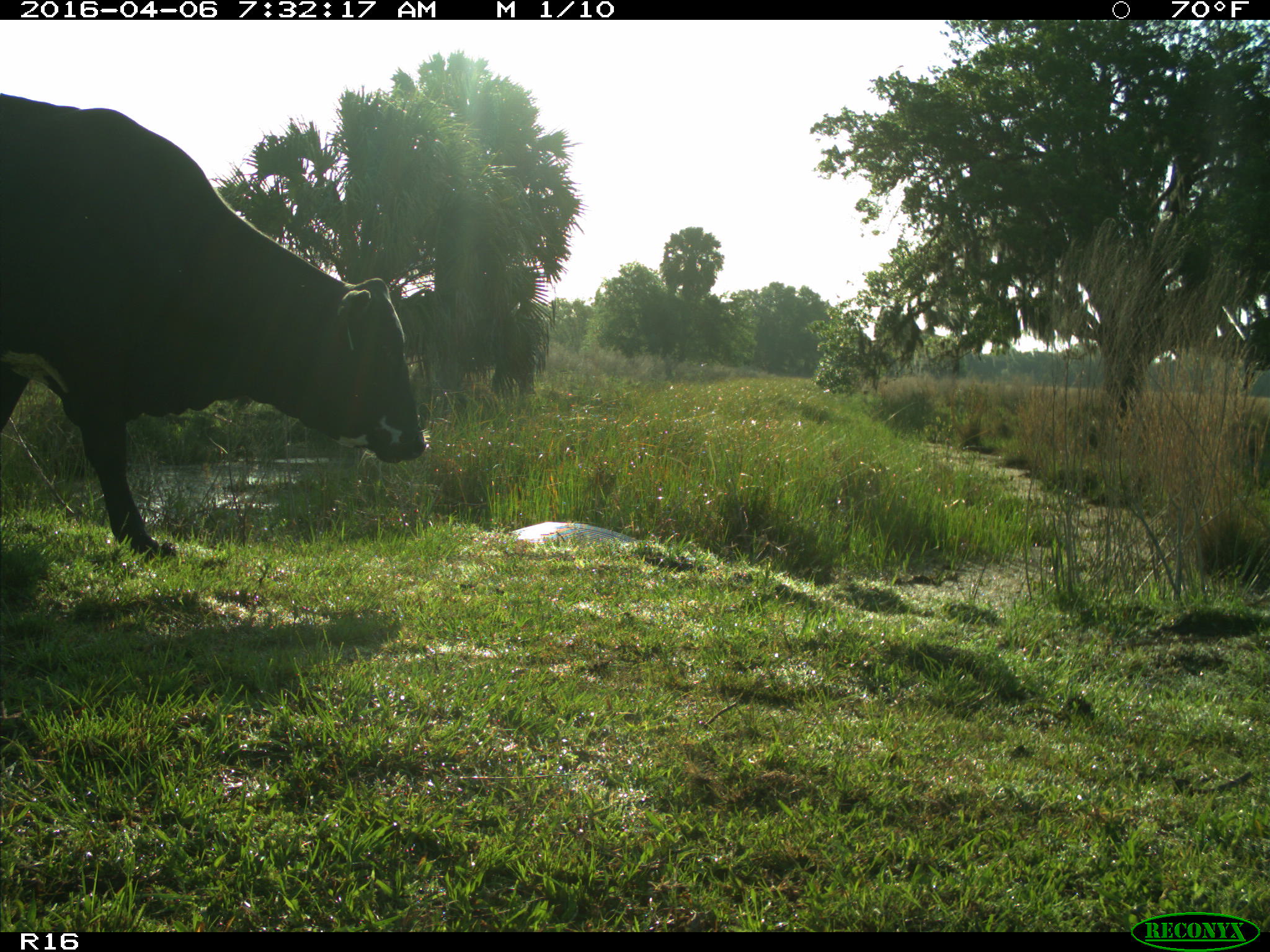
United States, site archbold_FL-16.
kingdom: Animalia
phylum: Chordata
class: Mammalia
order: Artiodactyla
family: Bovidae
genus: Bos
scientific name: Bos taurus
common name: domestic cow